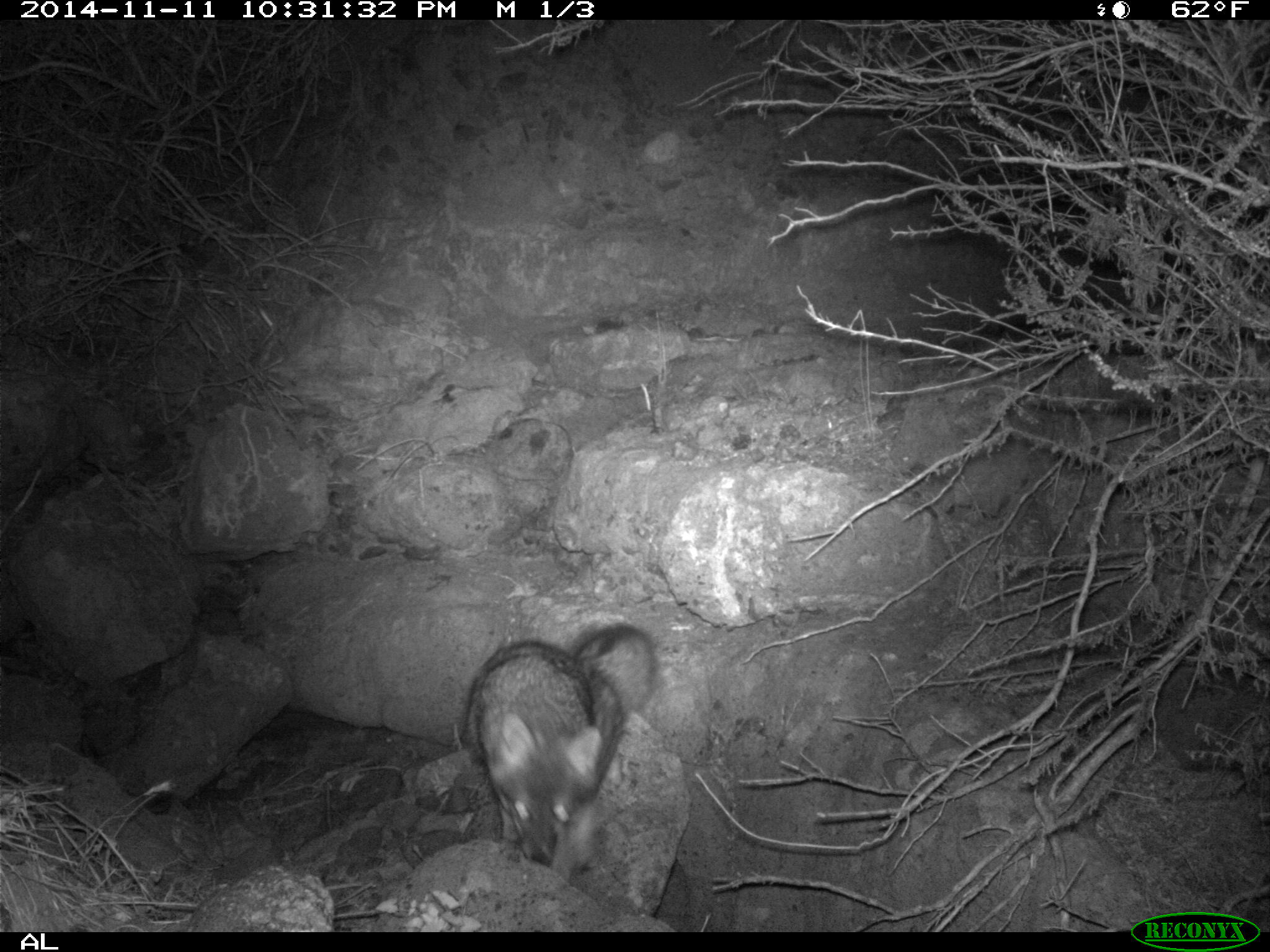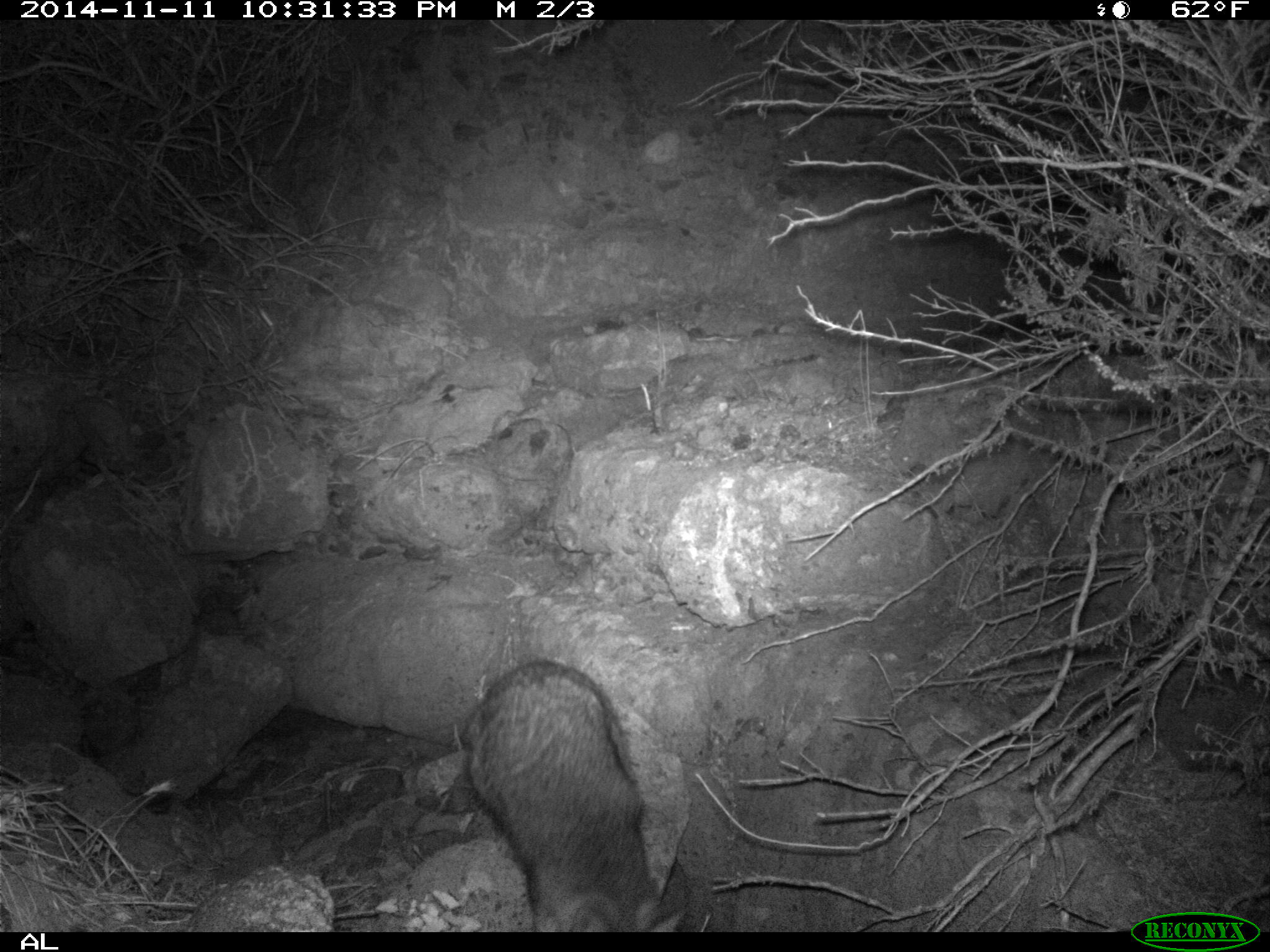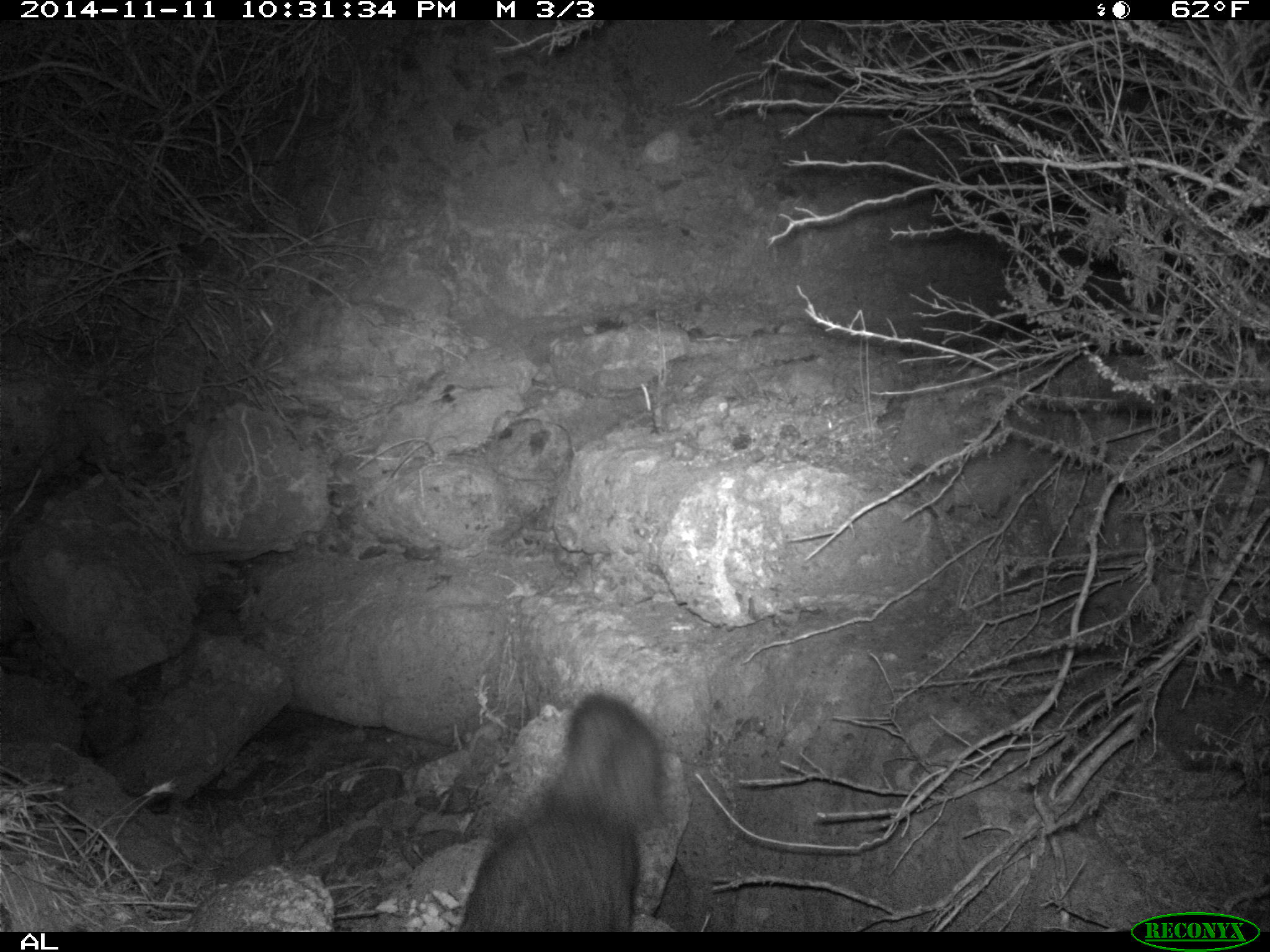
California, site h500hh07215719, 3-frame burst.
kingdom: Animalia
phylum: Chordata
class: Mammalia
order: Carnivora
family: Canidae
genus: Urocyon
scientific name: Urocyon littoralis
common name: island fox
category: fox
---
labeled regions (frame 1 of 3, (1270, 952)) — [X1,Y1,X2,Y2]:
fox: [477,621,659,866]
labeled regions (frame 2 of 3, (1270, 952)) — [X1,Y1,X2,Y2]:
fox: [459,659,685,931]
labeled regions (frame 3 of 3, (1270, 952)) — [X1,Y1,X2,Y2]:
fox: [455,693,671,931]